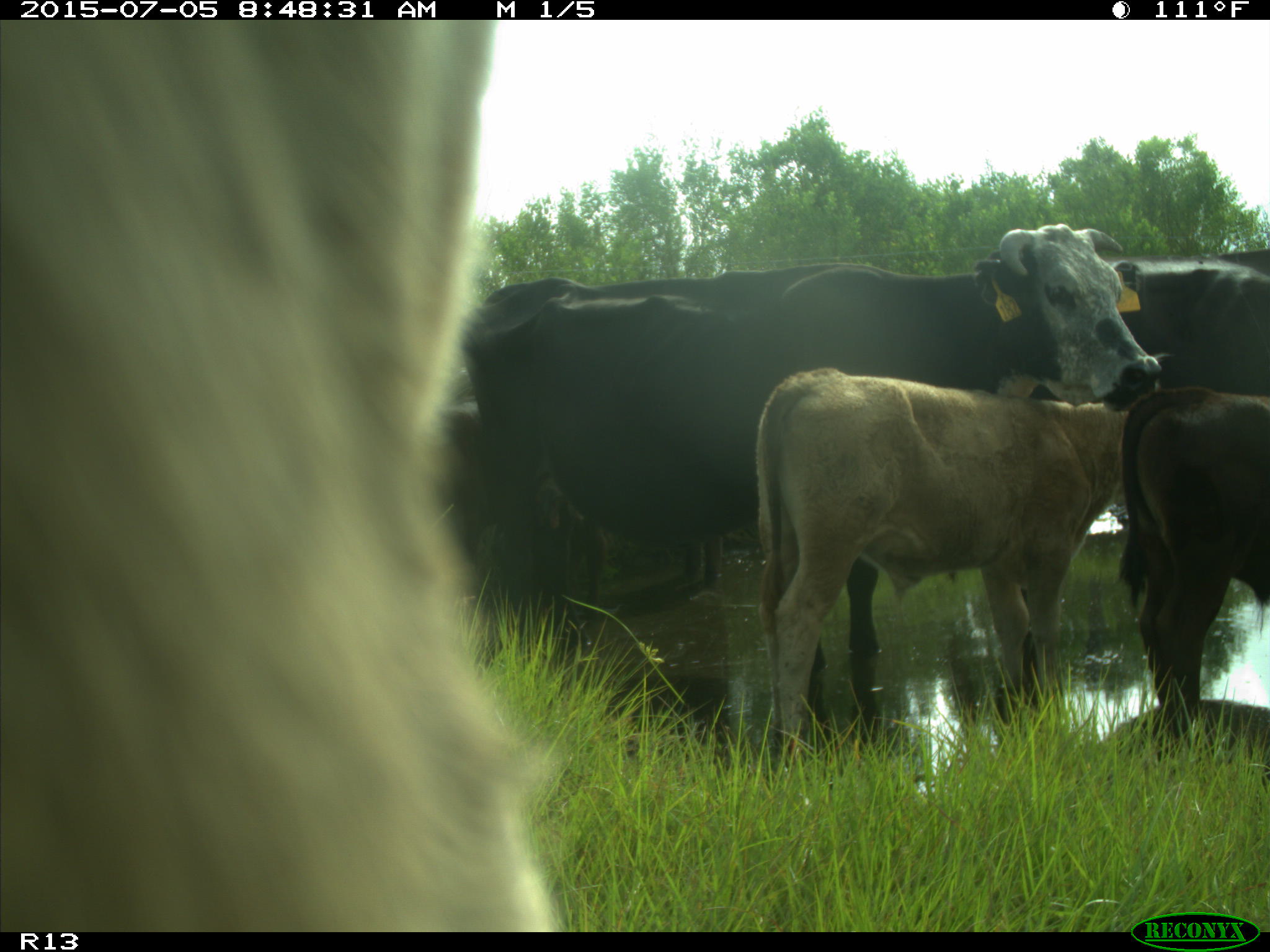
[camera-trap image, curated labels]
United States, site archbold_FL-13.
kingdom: Animalia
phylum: Chordata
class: Mammalia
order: Artiodactyla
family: Bovidae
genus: Bos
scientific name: Bos taurus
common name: domestic cow